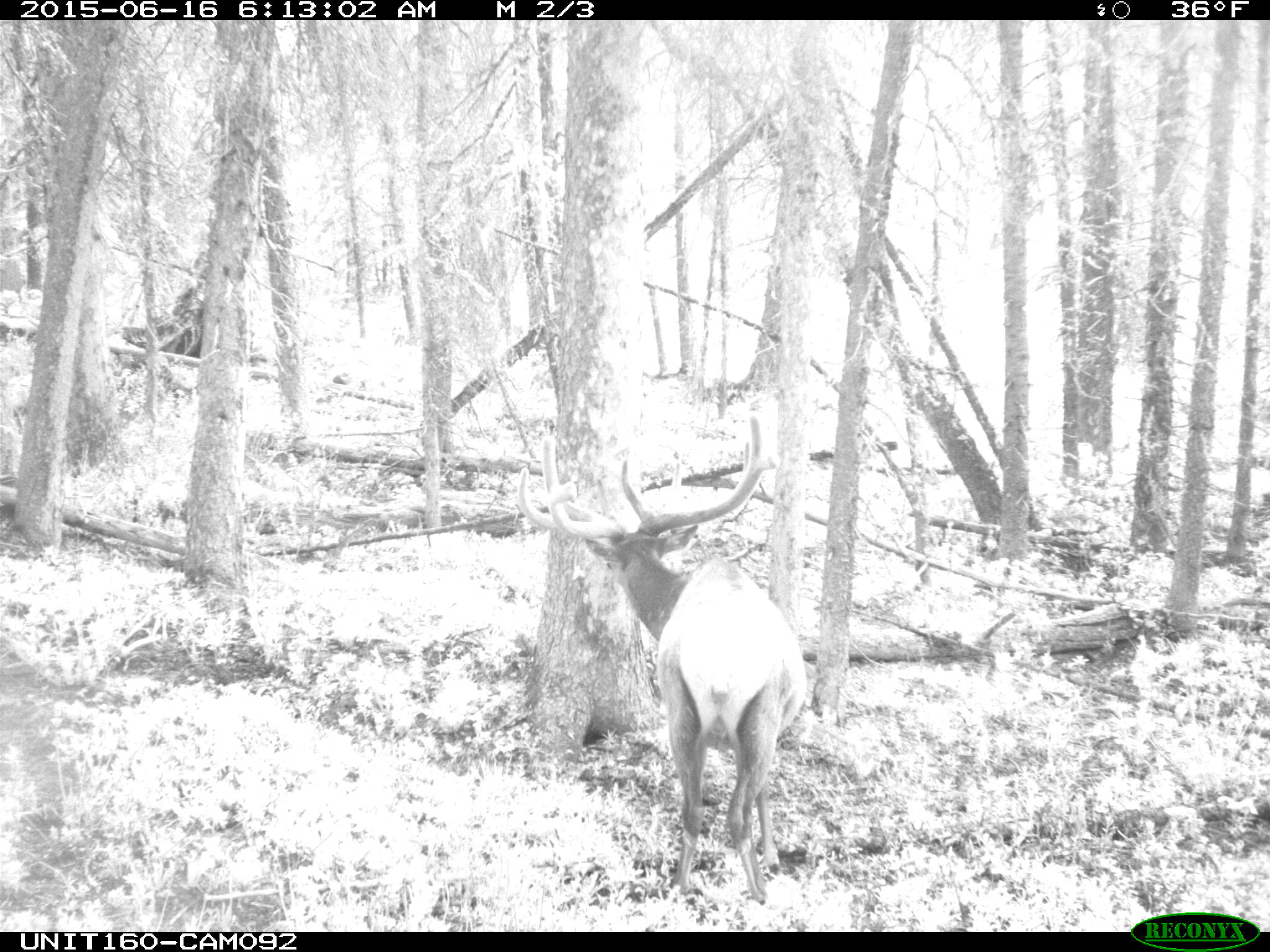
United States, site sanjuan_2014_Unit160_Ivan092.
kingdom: Animalia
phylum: Chordata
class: Mammalia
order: Artiodactyla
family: Cervidae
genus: Cervus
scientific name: Cervus elaphus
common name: red deer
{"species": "Cervus elaphus (red deer)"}